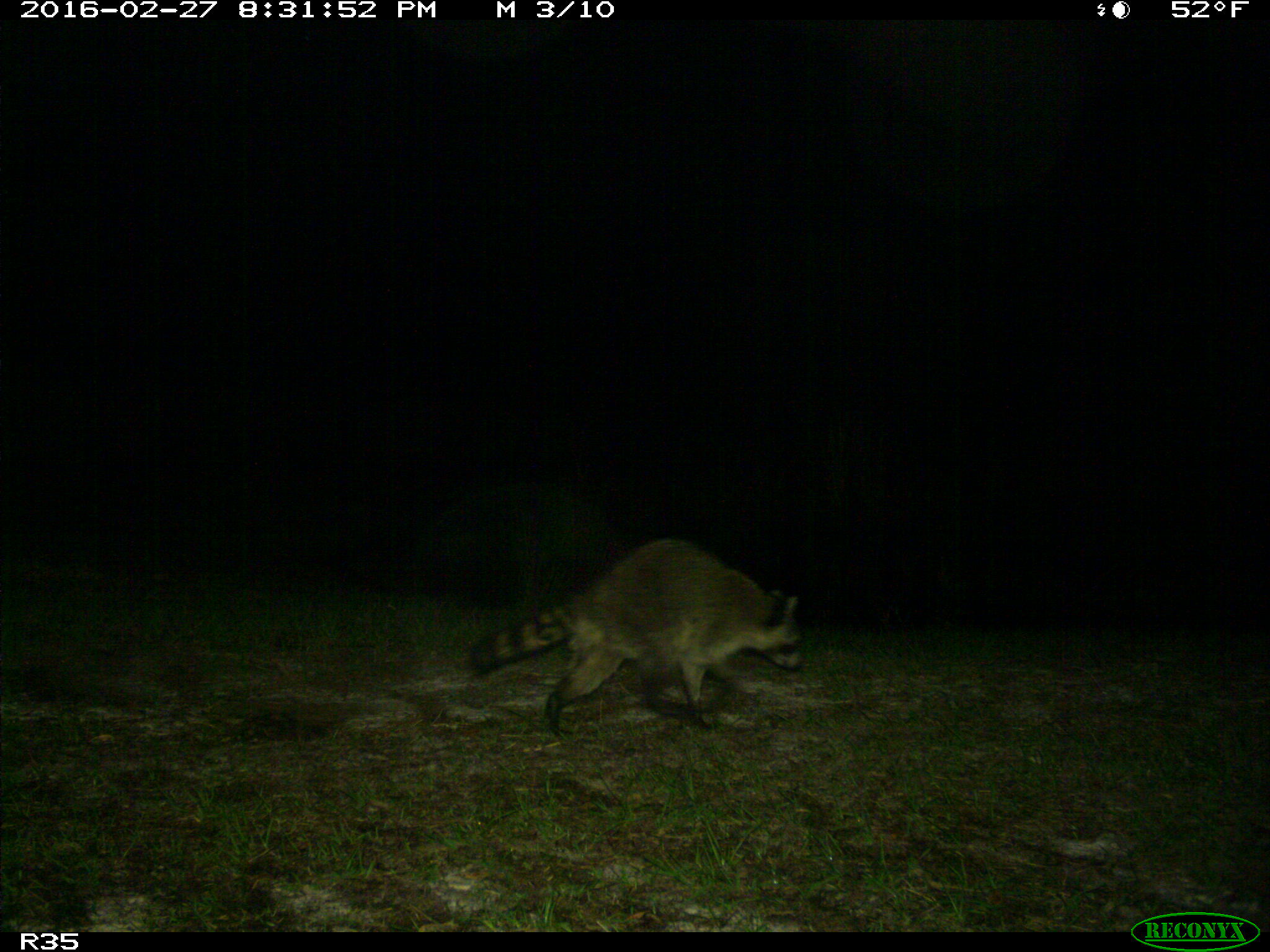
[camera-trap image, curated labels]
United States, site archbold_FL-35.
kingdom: Animalia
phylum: Chordata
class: Mammalia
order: Carnivora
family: Procyonidae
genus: Procyon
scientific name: Procyon lotor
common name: common raccoon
Procyon lotor (common raccoon).